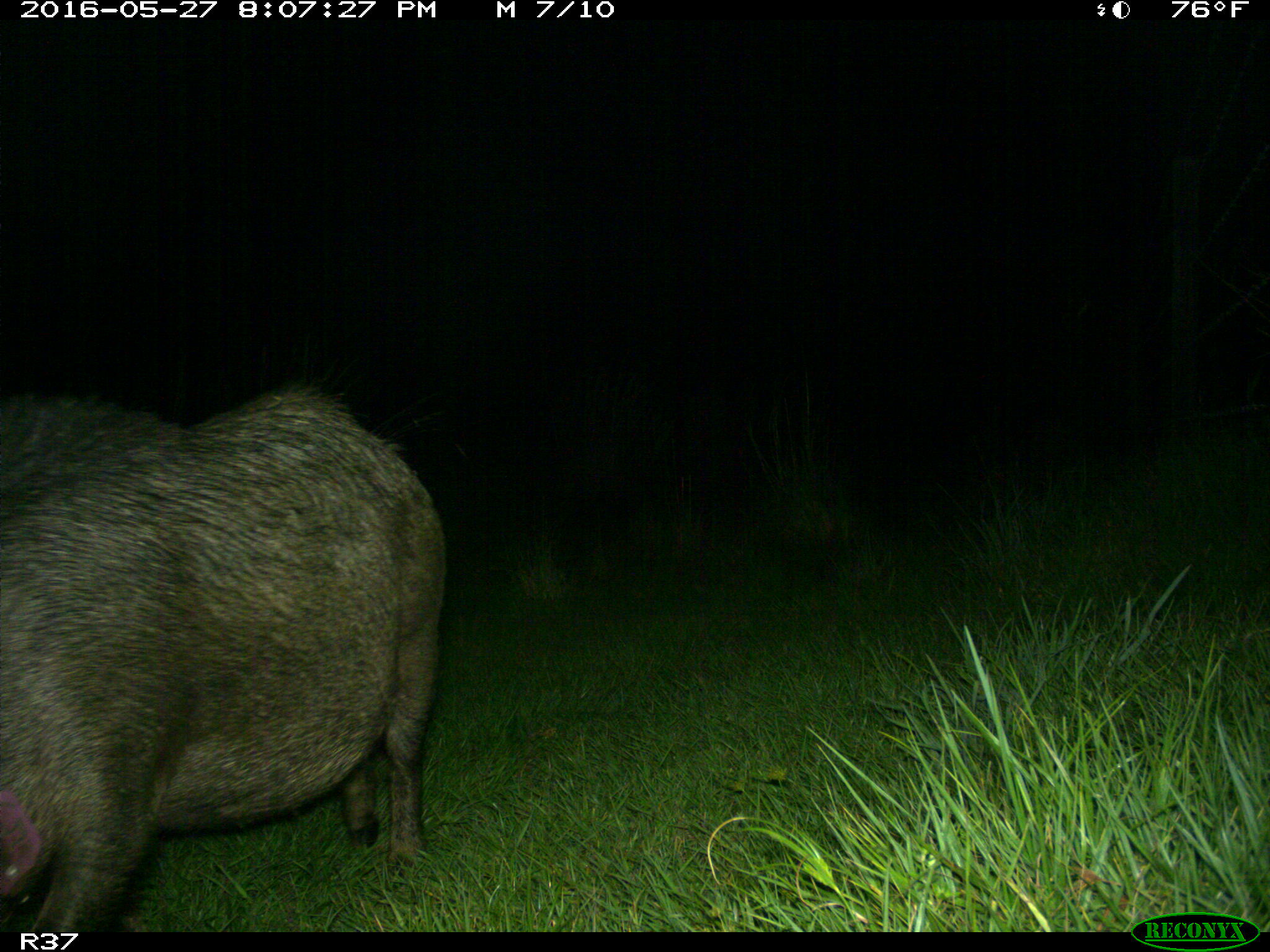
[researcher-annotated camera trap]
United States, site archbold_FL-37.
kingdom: Animalia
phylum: Chordata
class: Mammalia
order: Artiodactyla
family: Suidae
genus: Sus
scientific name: Sus scrofa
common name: wild boar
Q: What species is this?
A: Sus scrofa (wild boar).